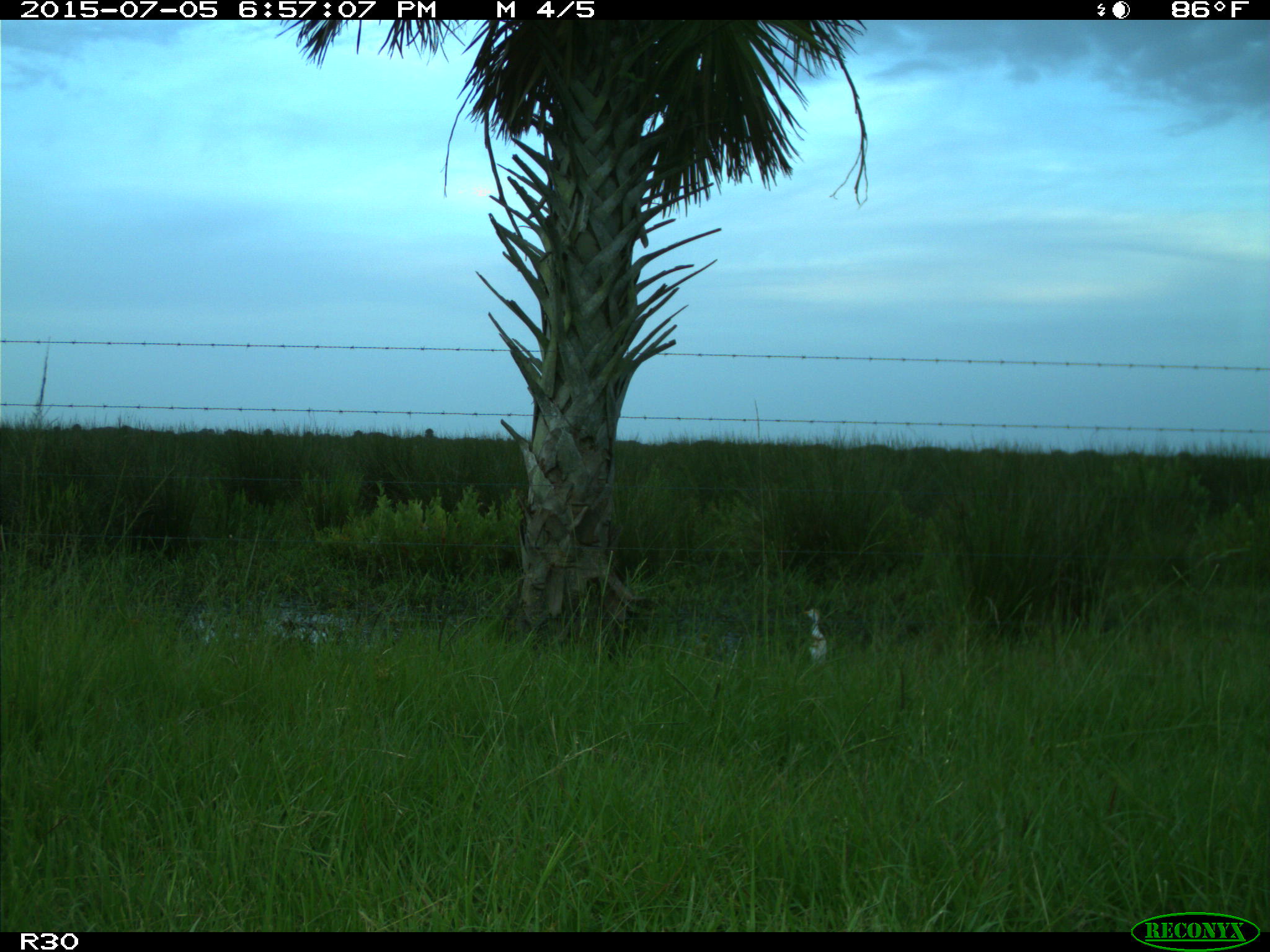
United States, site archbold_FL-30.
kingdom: Animalia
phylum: Chordata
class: Aves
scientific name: Aves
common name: birds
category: unidentified bird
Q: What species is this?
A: Unidentified bird (birds) (Aves).